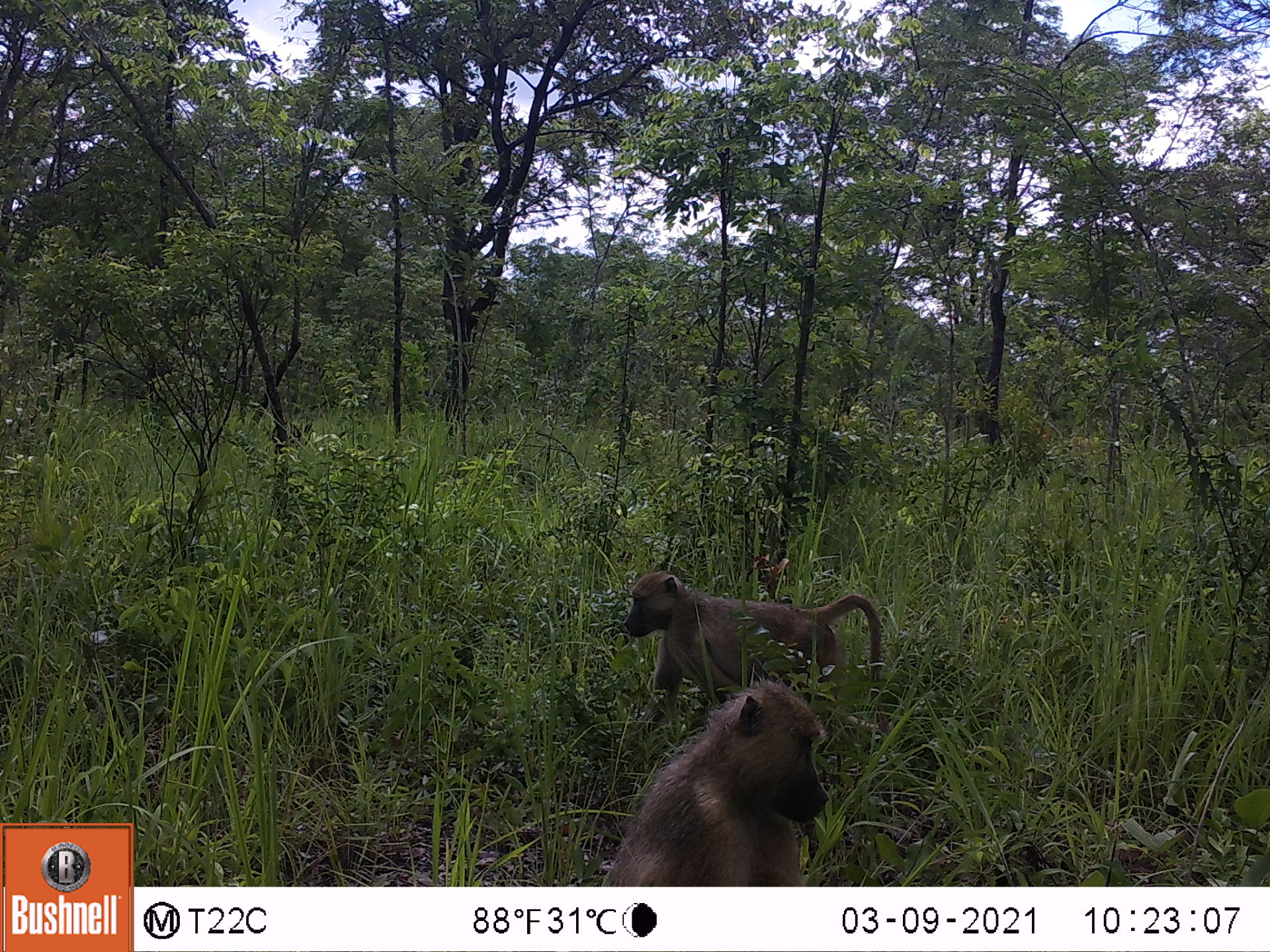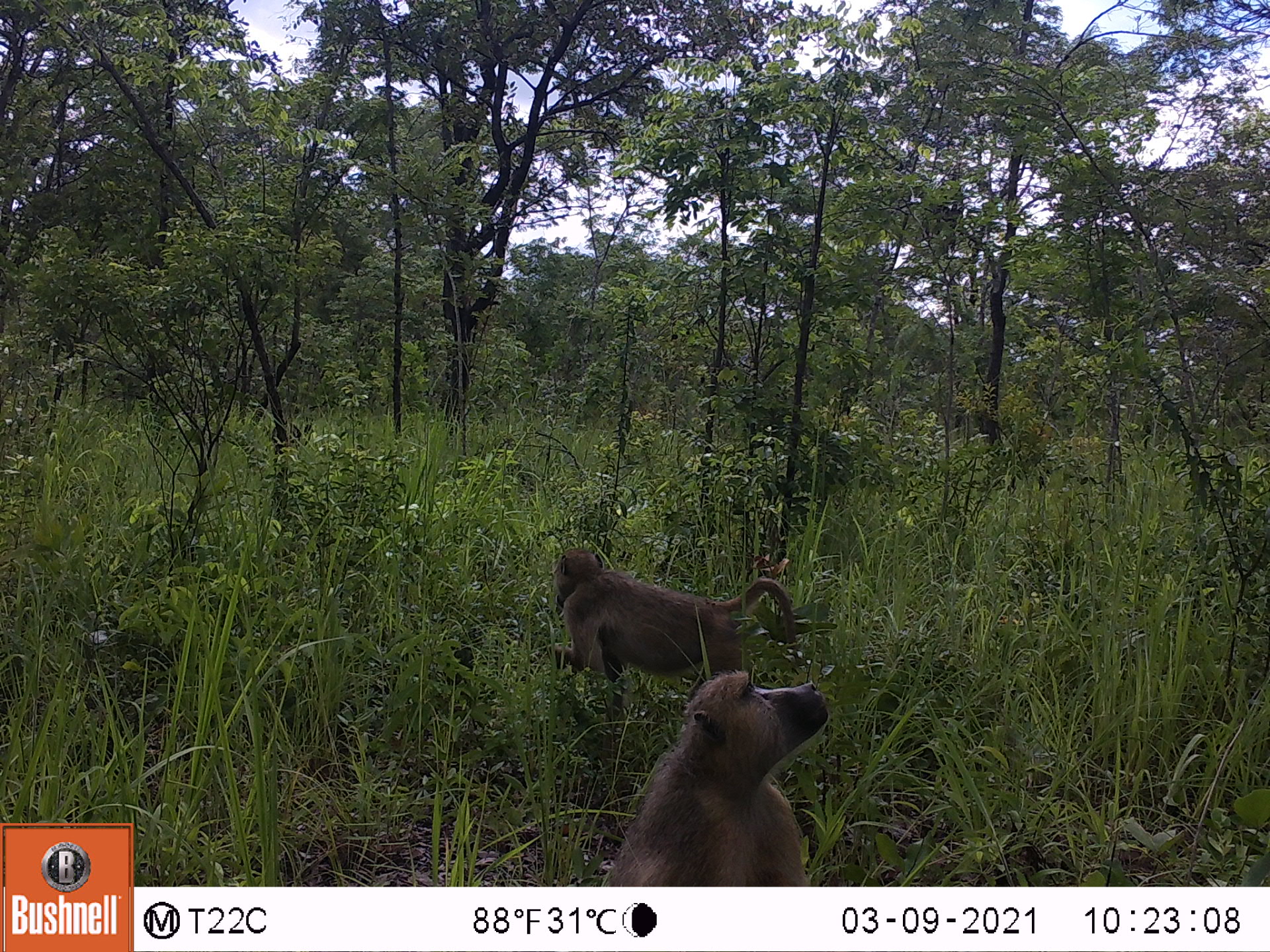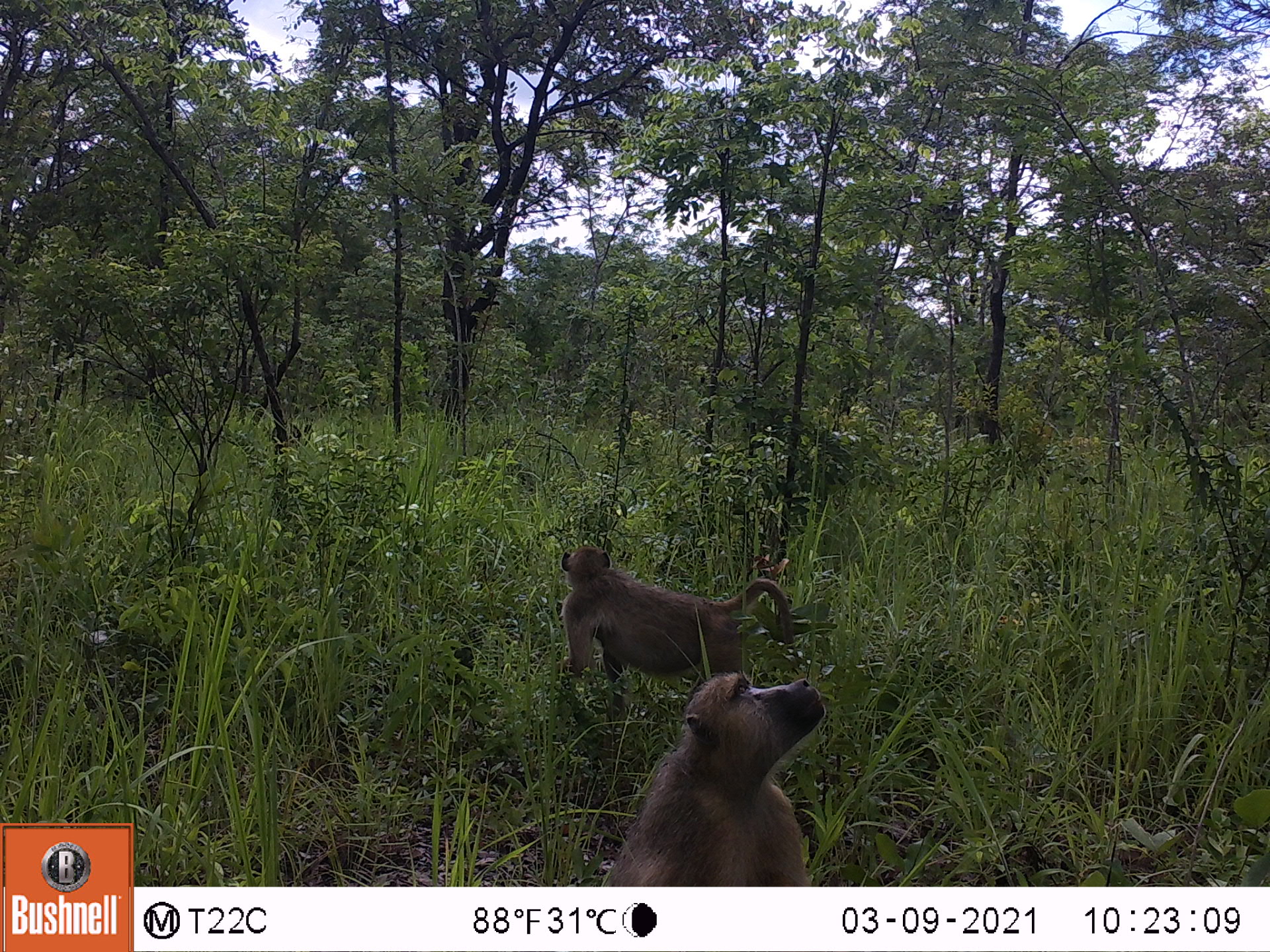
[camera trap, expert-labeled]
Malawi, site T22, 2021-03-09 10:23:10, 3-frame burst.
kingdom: Animalia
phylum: Chordata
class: Mammalia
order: Primates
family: Cercopithecidae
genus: Papio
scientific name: Papio cynocephalus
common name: yellow baboon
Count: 2.